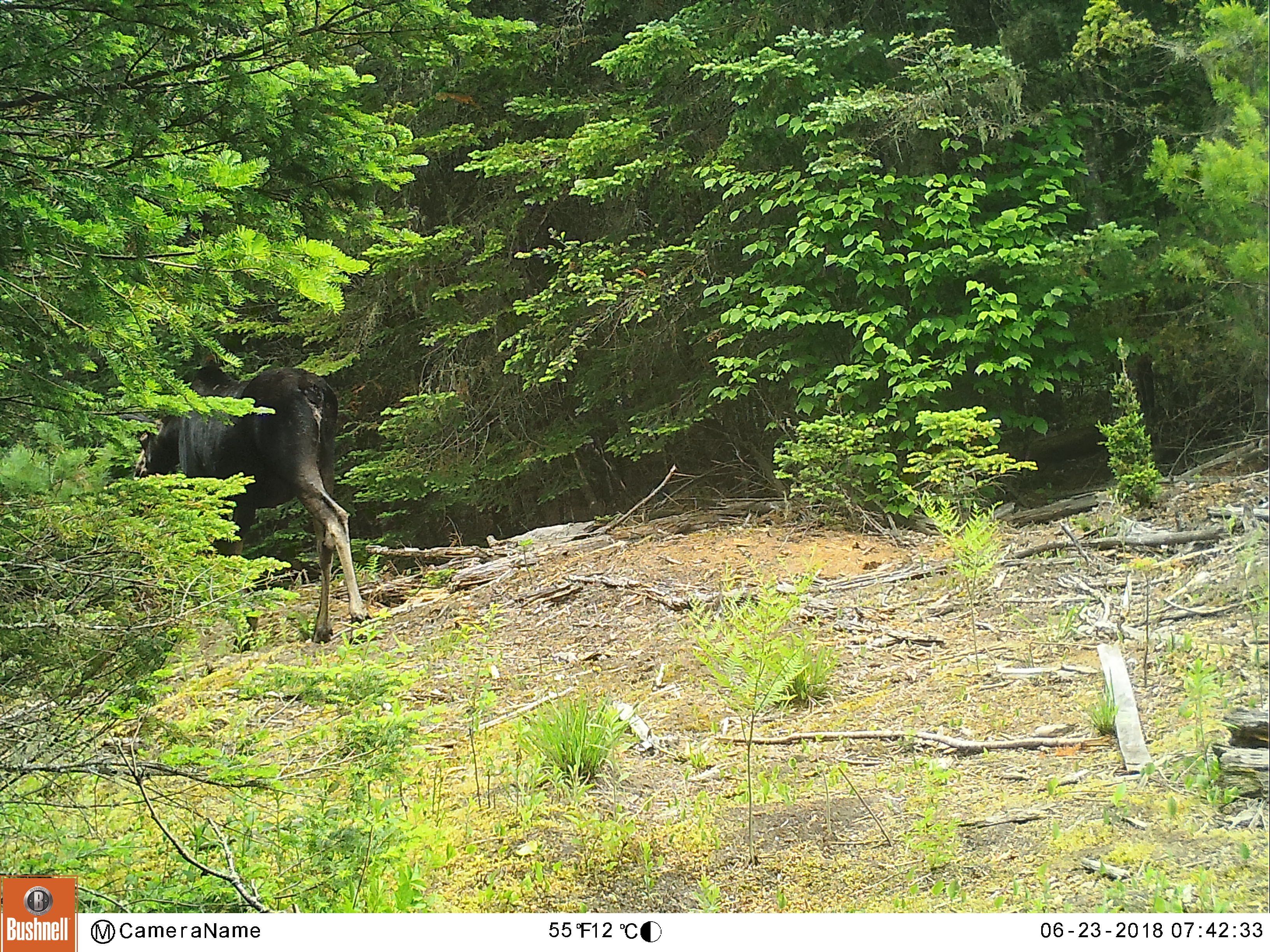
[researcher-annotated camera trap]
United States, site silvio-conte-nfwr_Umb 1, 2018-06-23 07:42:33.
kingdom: Animalia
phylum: Chordata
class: Mammalia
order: Artiodactyla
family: Cervidae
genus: Alces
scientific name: Alces alces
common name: moose